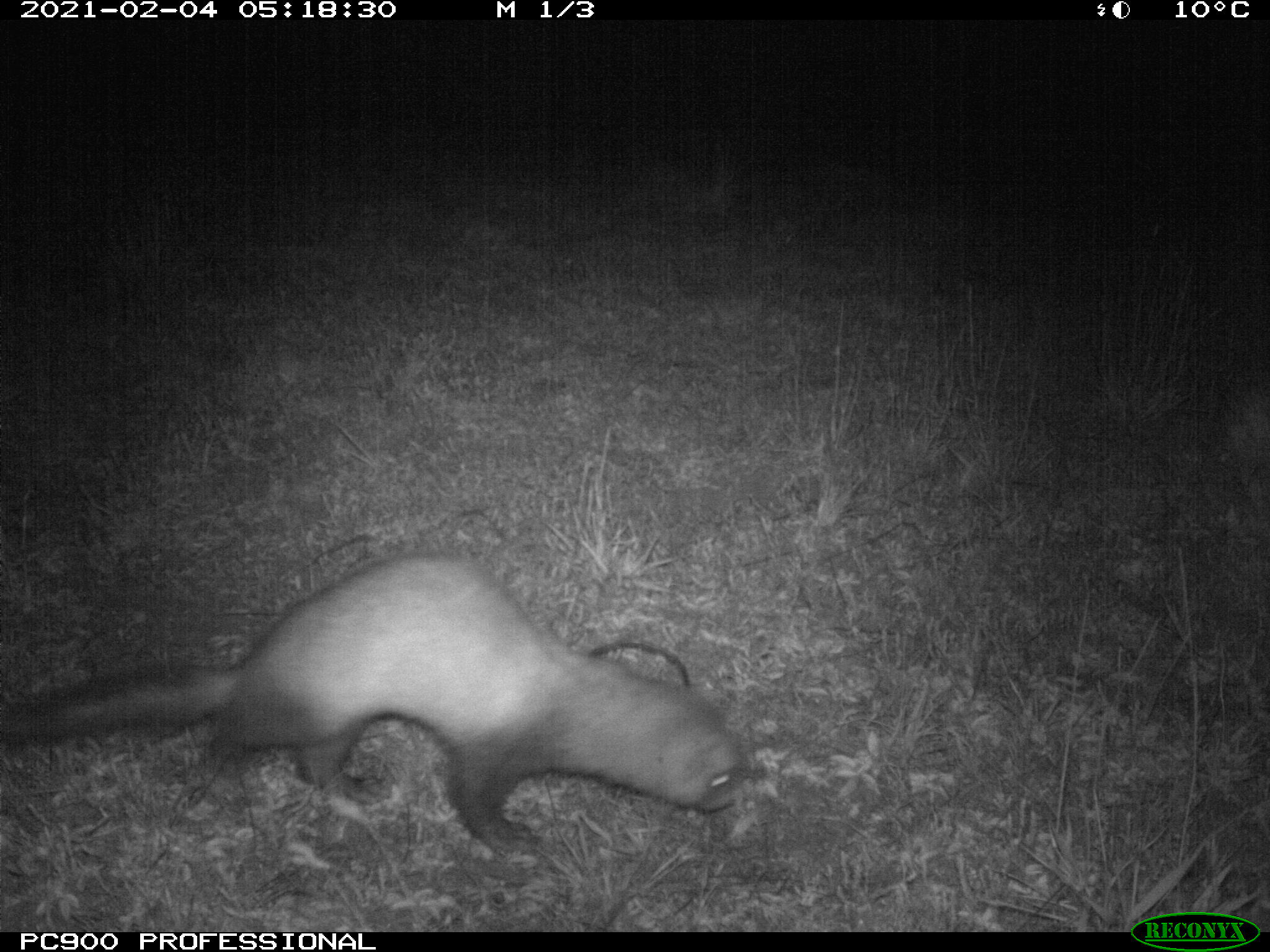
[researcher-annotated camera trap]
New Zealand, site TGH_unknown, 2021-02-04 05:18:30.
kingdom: Animalia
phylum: Chordata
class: Mammalia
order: Carnivora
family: Mustelidae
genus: Mustela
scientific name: Mustela furo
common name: ferret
Ferret (Mustela furo).